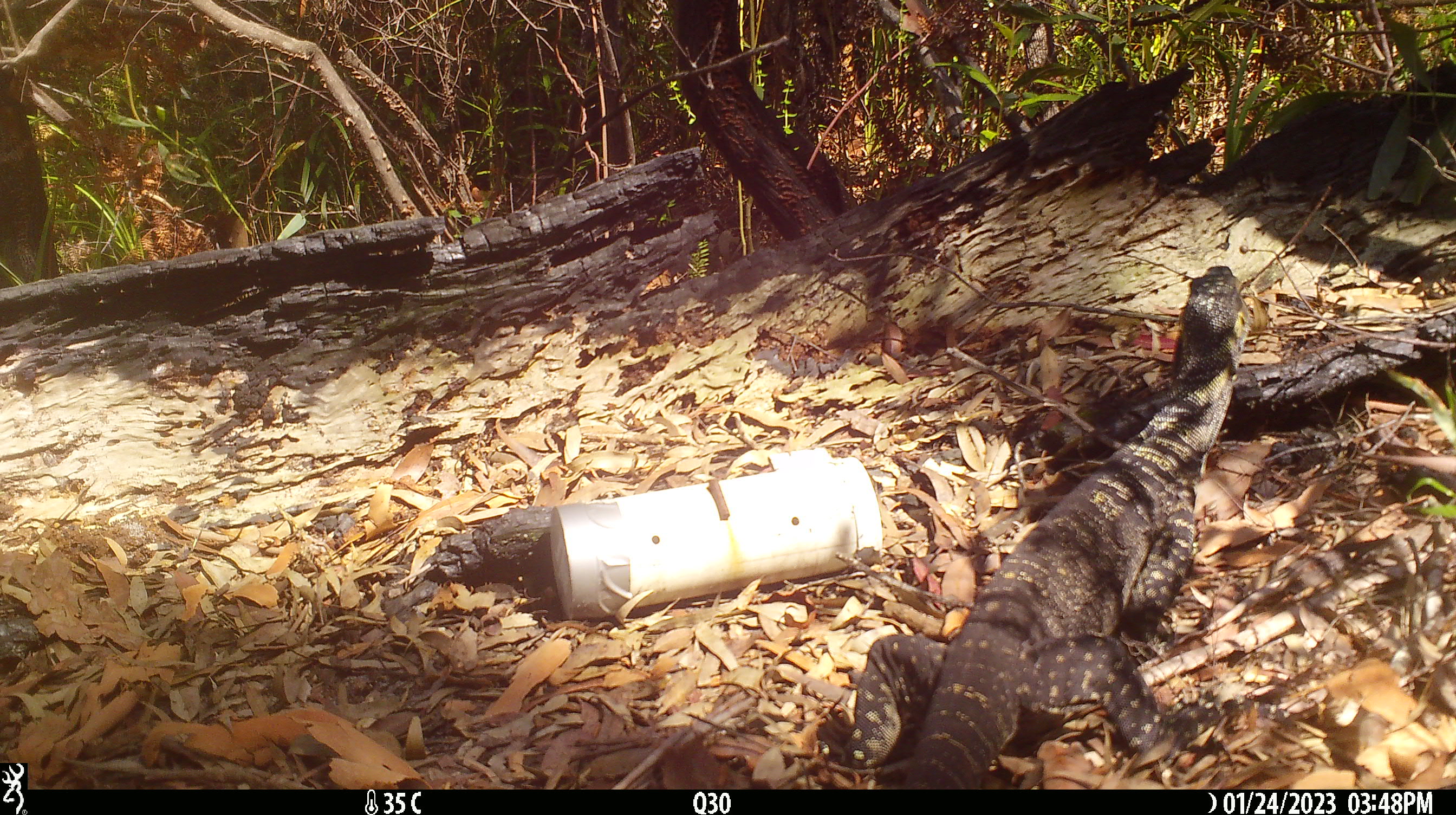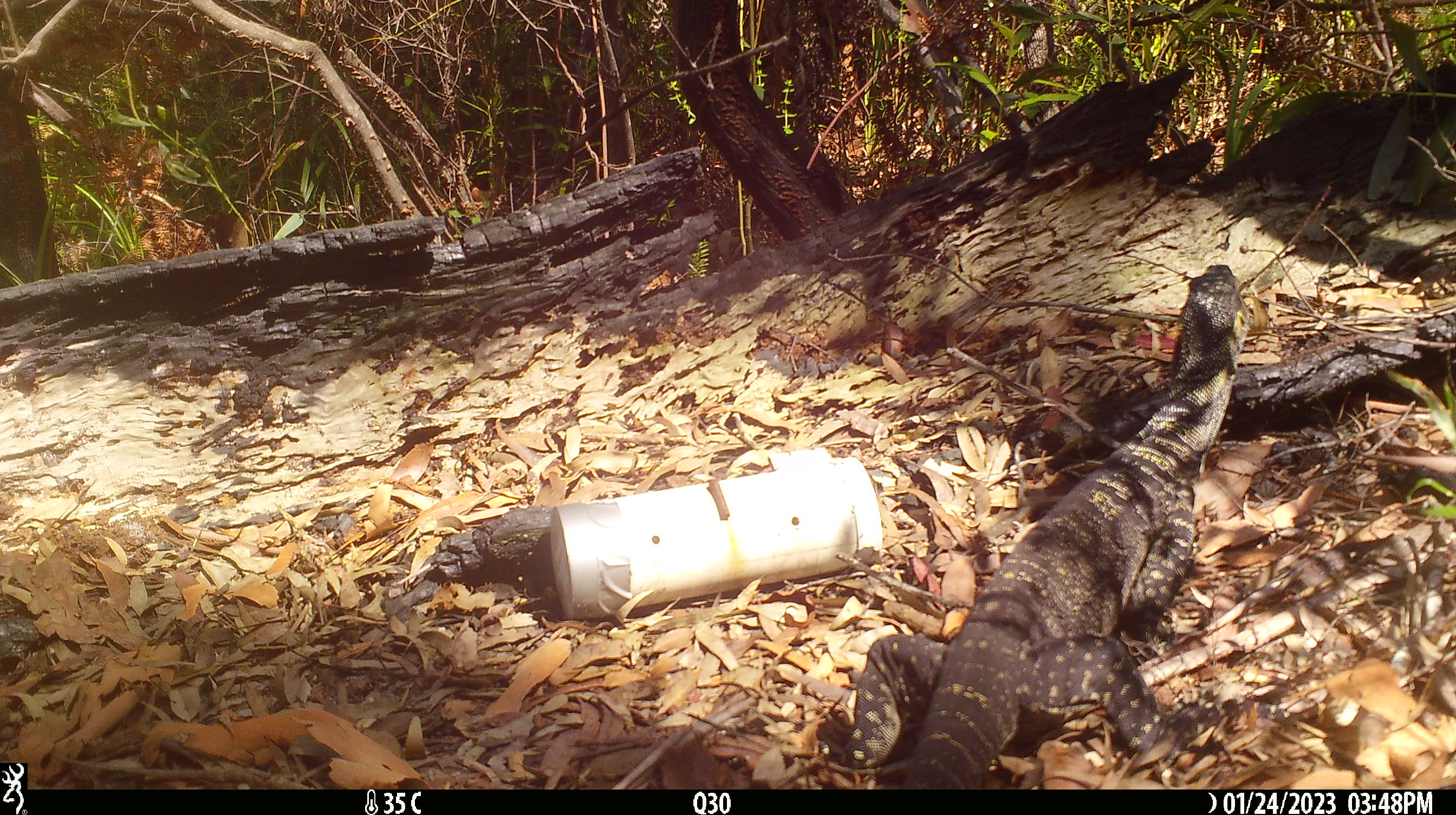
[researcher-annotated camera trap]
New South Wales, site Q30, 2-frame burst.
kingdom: Animalia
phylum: Chordata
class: Reptilia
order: Squamata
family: Varanidae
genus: Varanus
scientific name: Varanus varius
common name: lace monitor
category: goanna